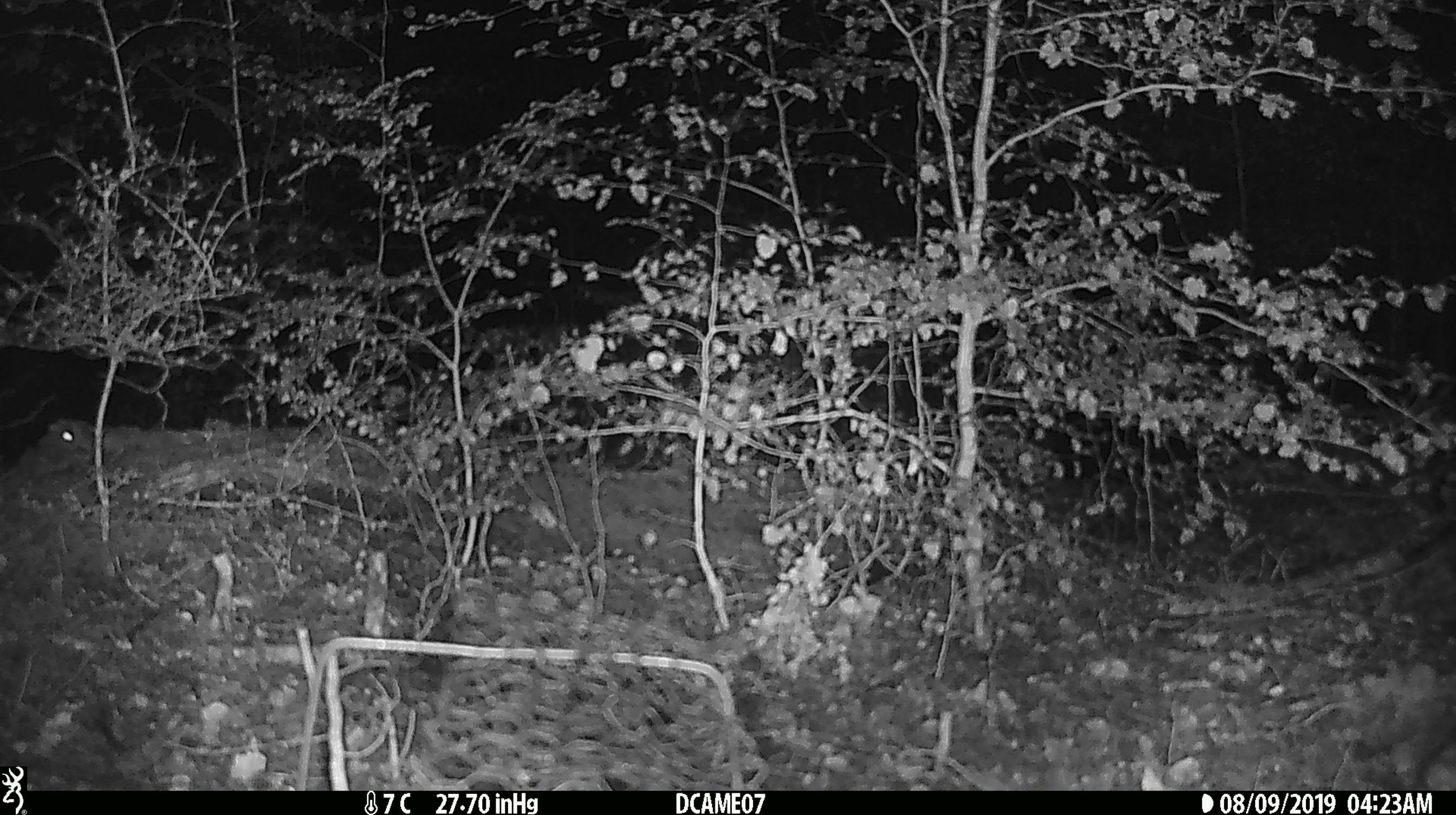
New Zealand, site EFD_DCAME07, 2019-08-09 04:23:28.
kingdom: Animalia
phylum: Chordata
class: Mammalia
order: Rodentia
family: Muridae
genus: Mus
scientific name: Mus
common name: mouse